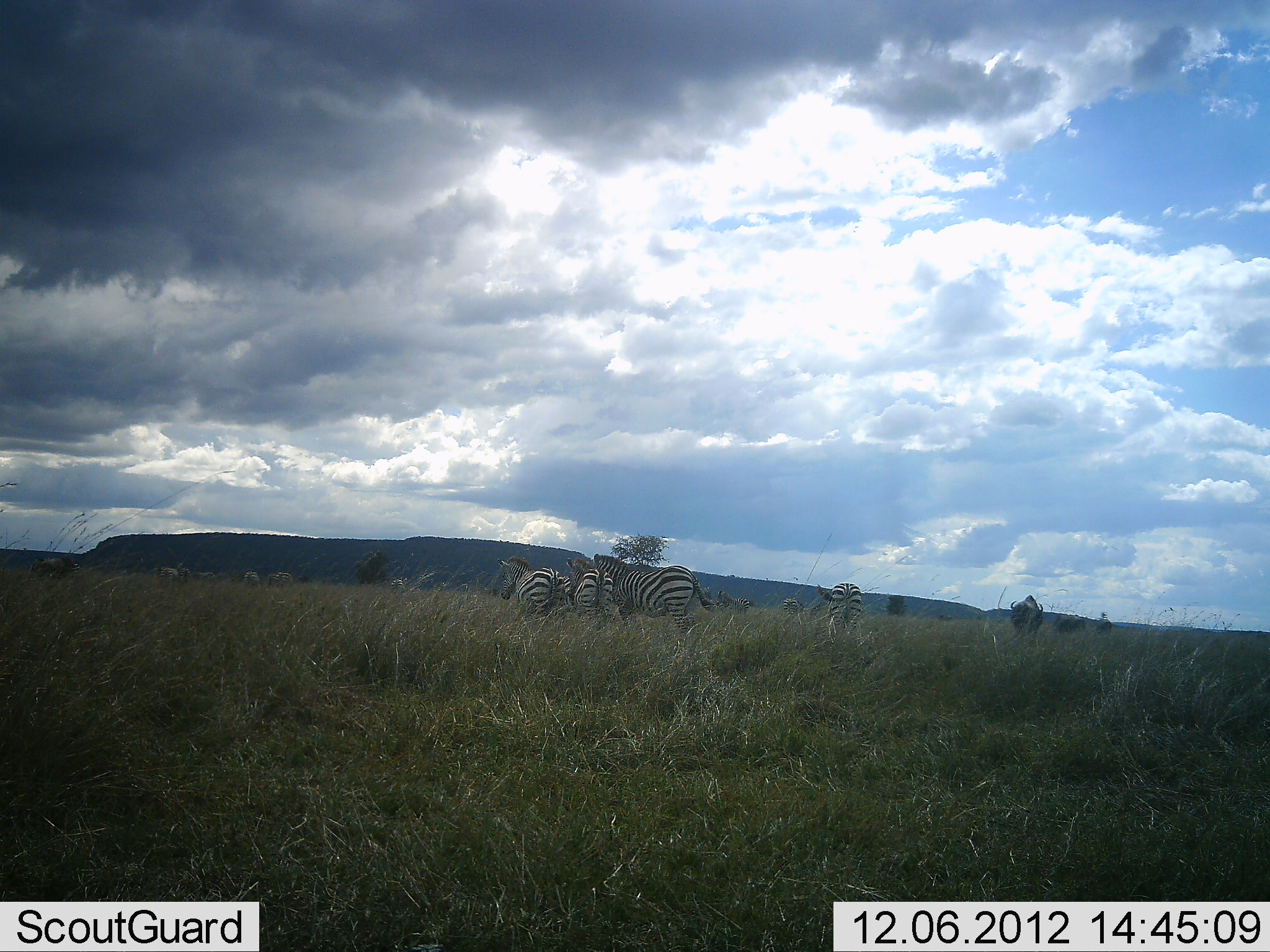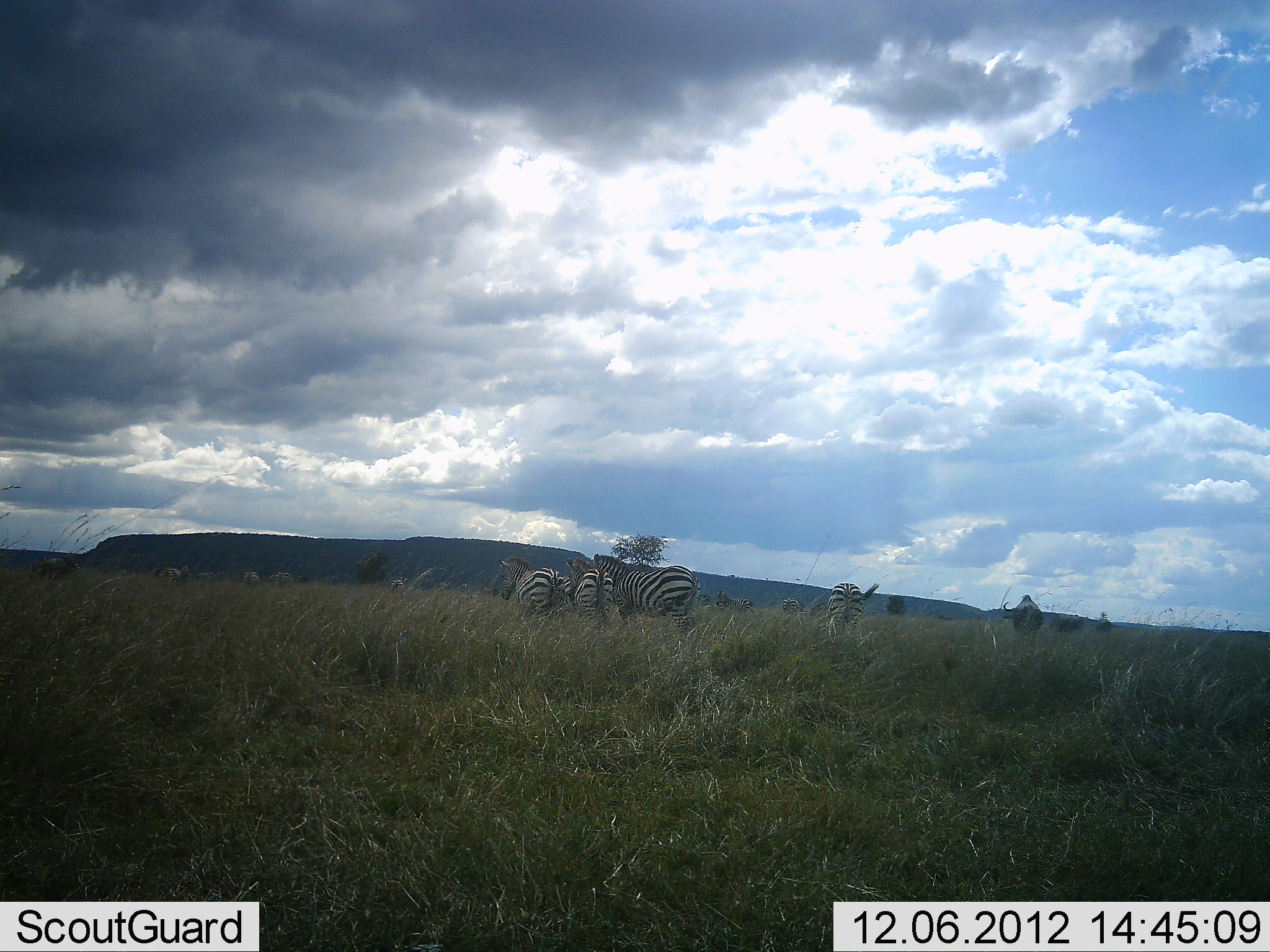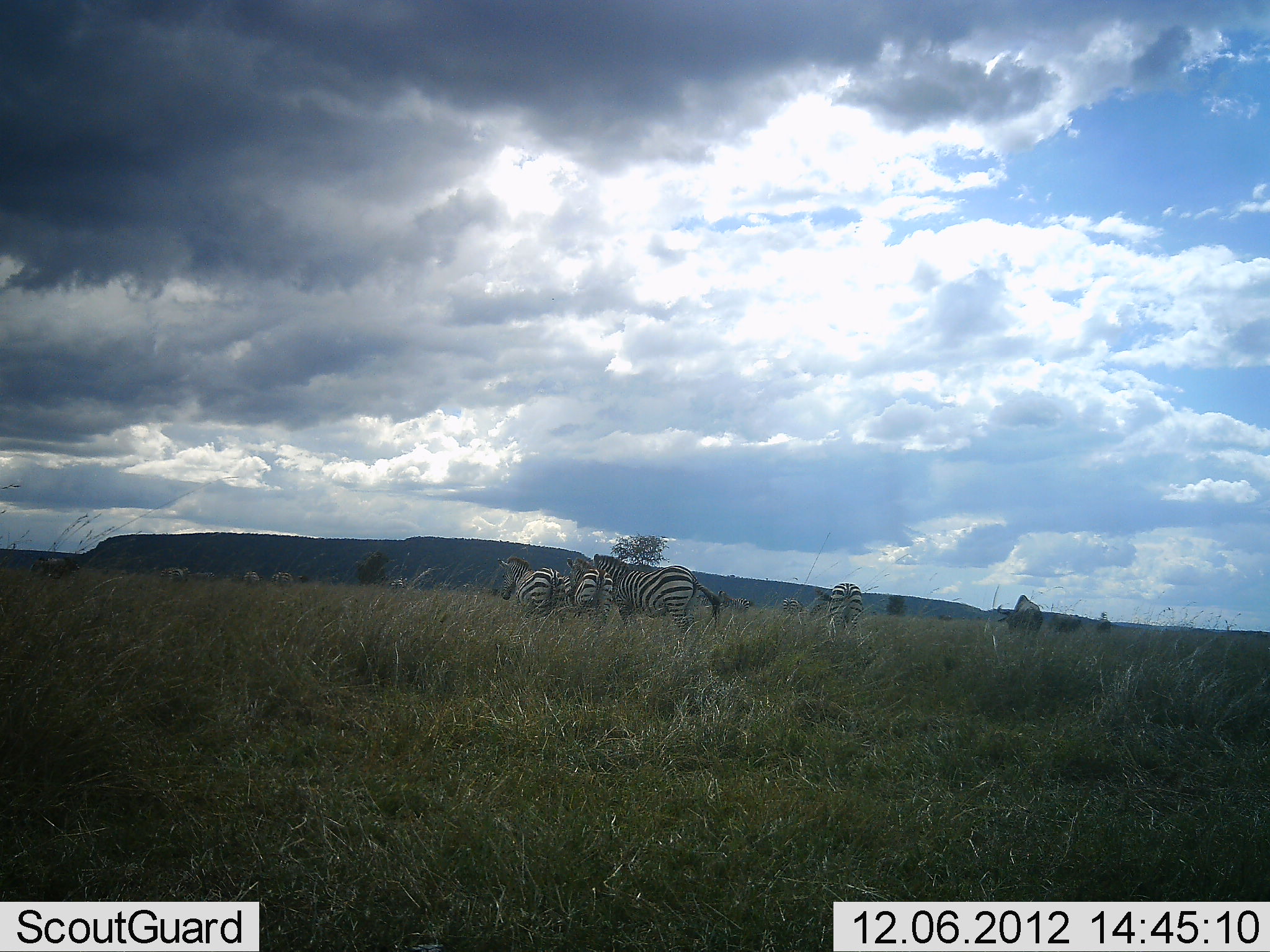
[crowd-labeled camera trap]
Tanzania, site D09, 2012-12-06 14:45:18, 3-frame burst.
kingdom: Animalia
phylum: Chordata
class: Mammalia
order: Artiodactyla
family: Bovidae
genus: Connochaetes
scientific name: Connochaetes taurinus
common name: blue wildebeest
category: wildebeest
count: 3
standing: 90%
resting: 0%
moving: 0%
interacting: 0%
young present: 0%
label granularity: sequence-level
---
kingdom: Animalia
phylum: Chordata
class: Mammalia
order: Perissodactyla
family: Equidae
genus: Equus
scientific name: Equus quagga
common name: plains zebra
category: zebra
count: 4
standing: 82%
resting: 6%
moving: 12%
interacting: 0%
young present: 0%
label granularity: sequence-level